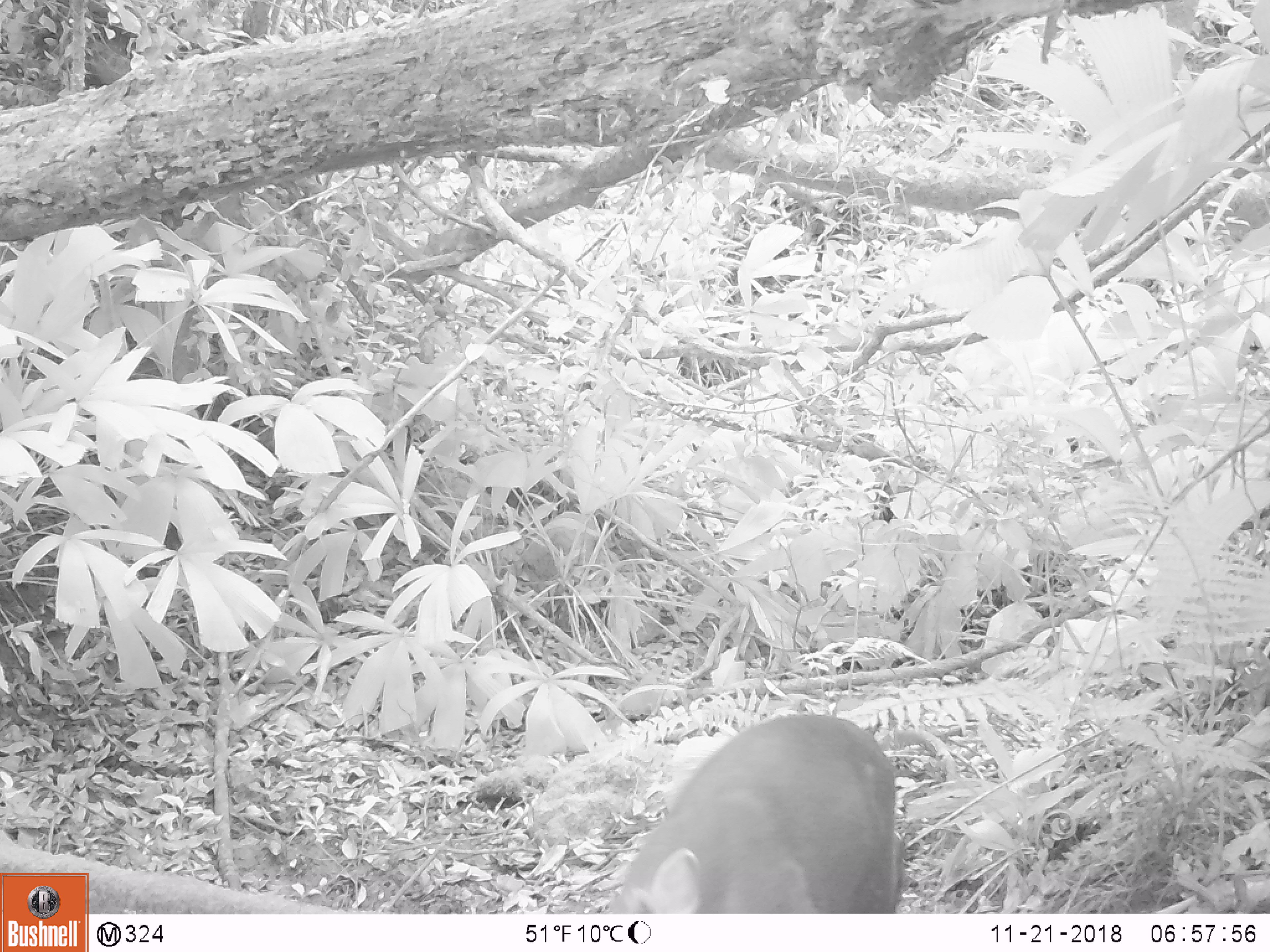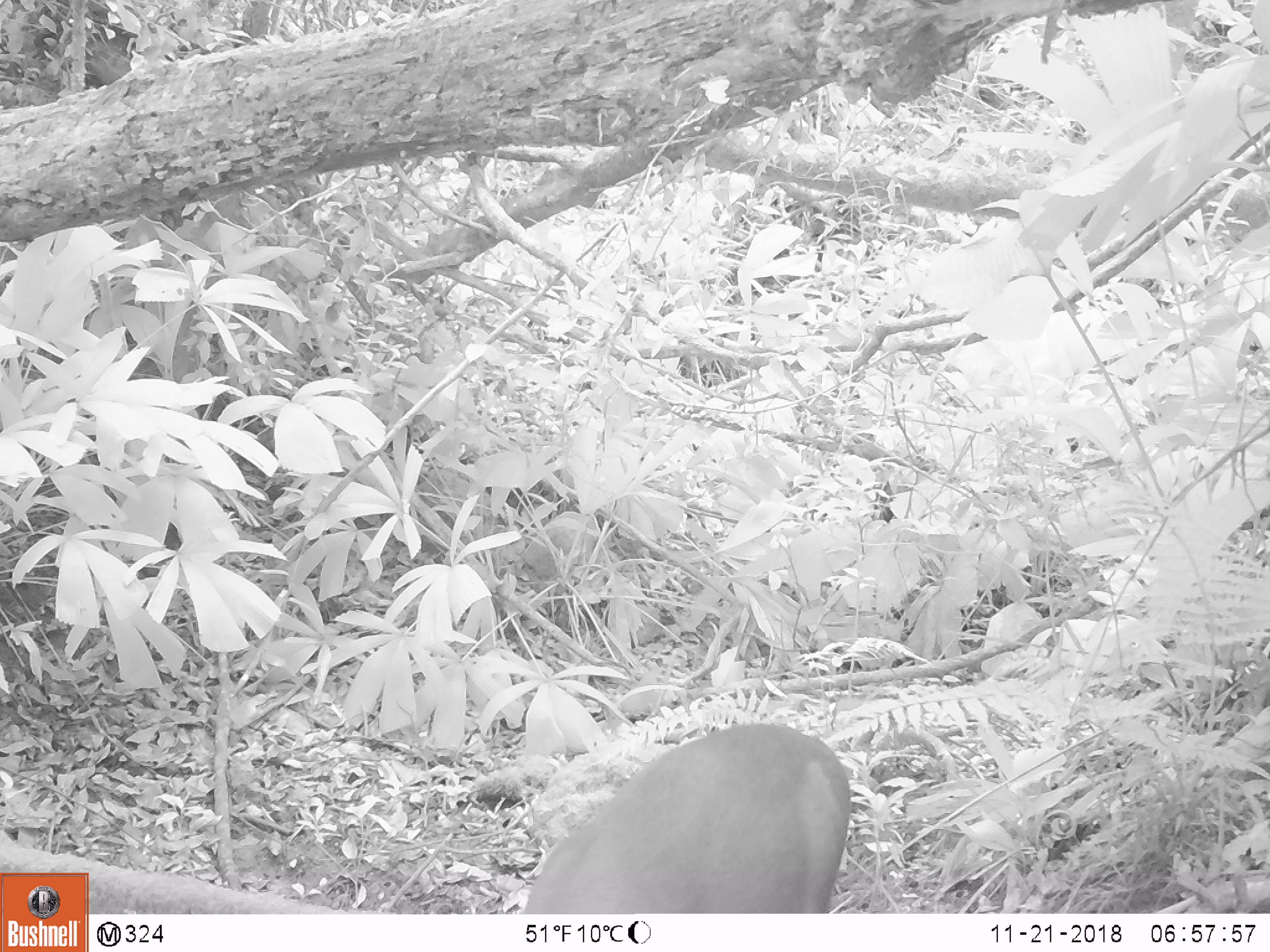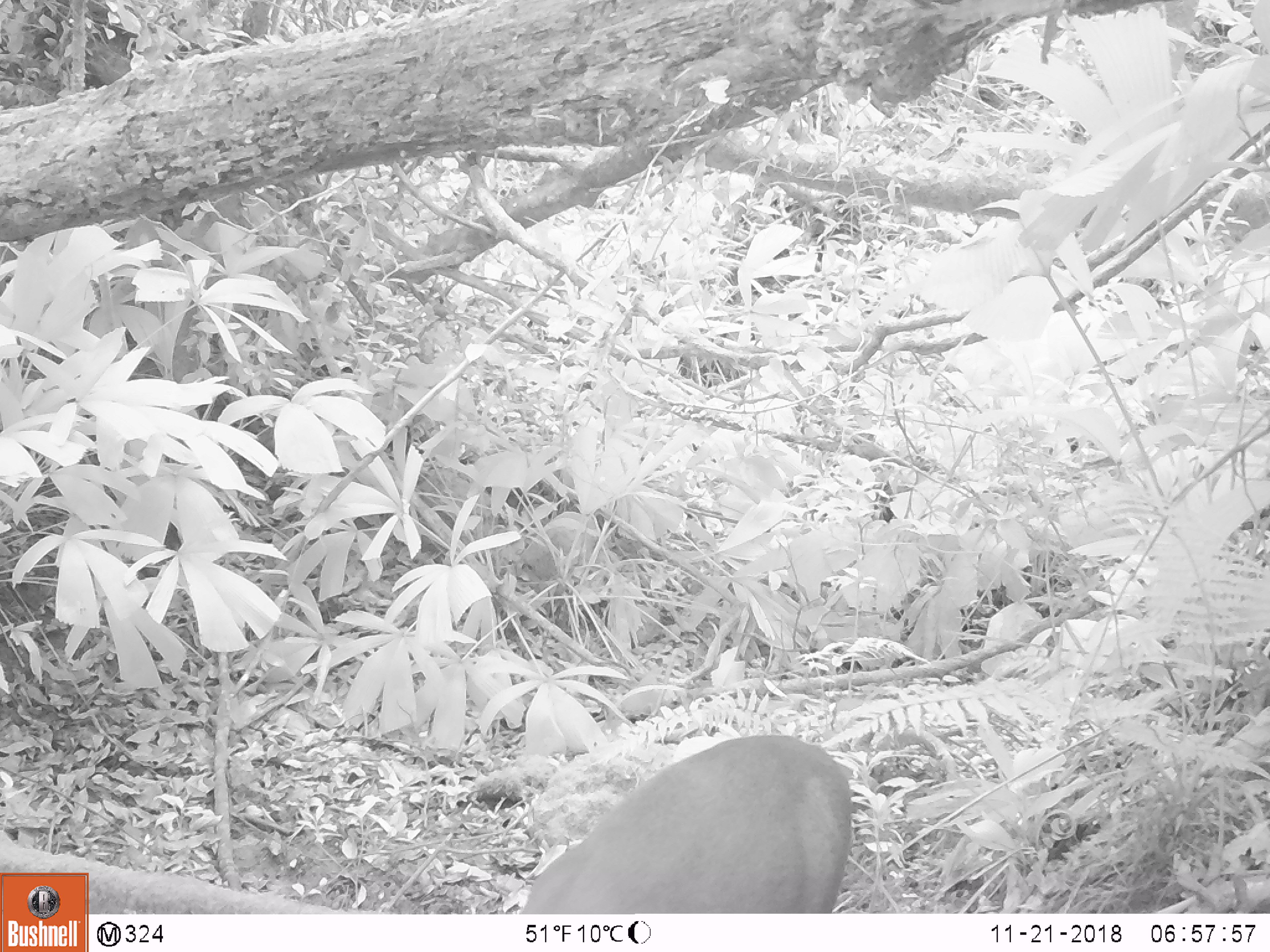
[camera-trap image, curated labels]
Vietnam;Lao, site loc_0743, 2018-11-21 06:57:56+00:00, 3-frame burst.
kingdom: Animalia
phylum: Chordata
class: Mammalia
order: Artiodactyla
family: Cervidae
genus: Muntiacus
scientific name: Muntiacus rooseveltorum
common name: roosevelt's muntjac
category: roosevelts muntjac group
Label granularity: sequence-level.